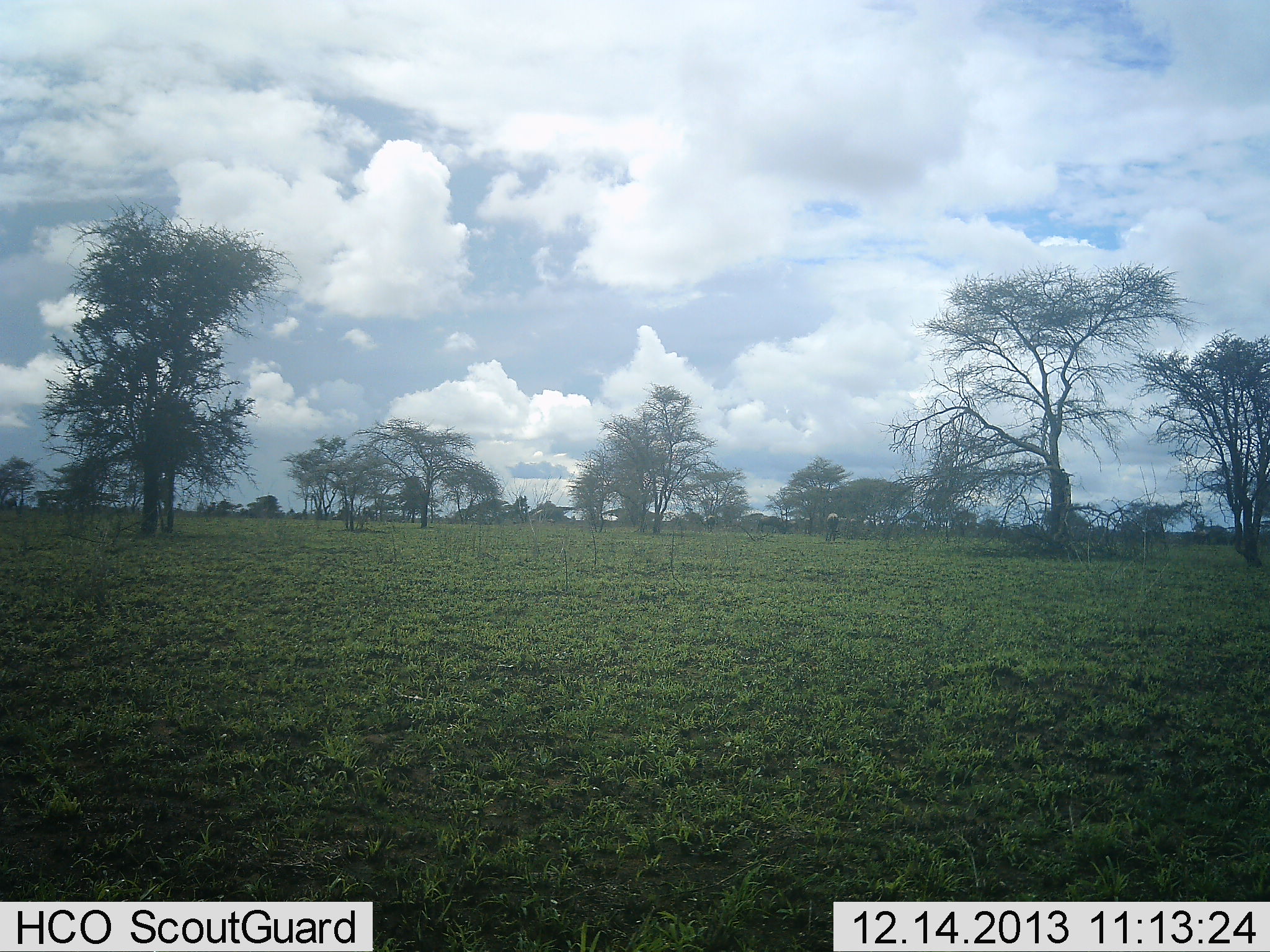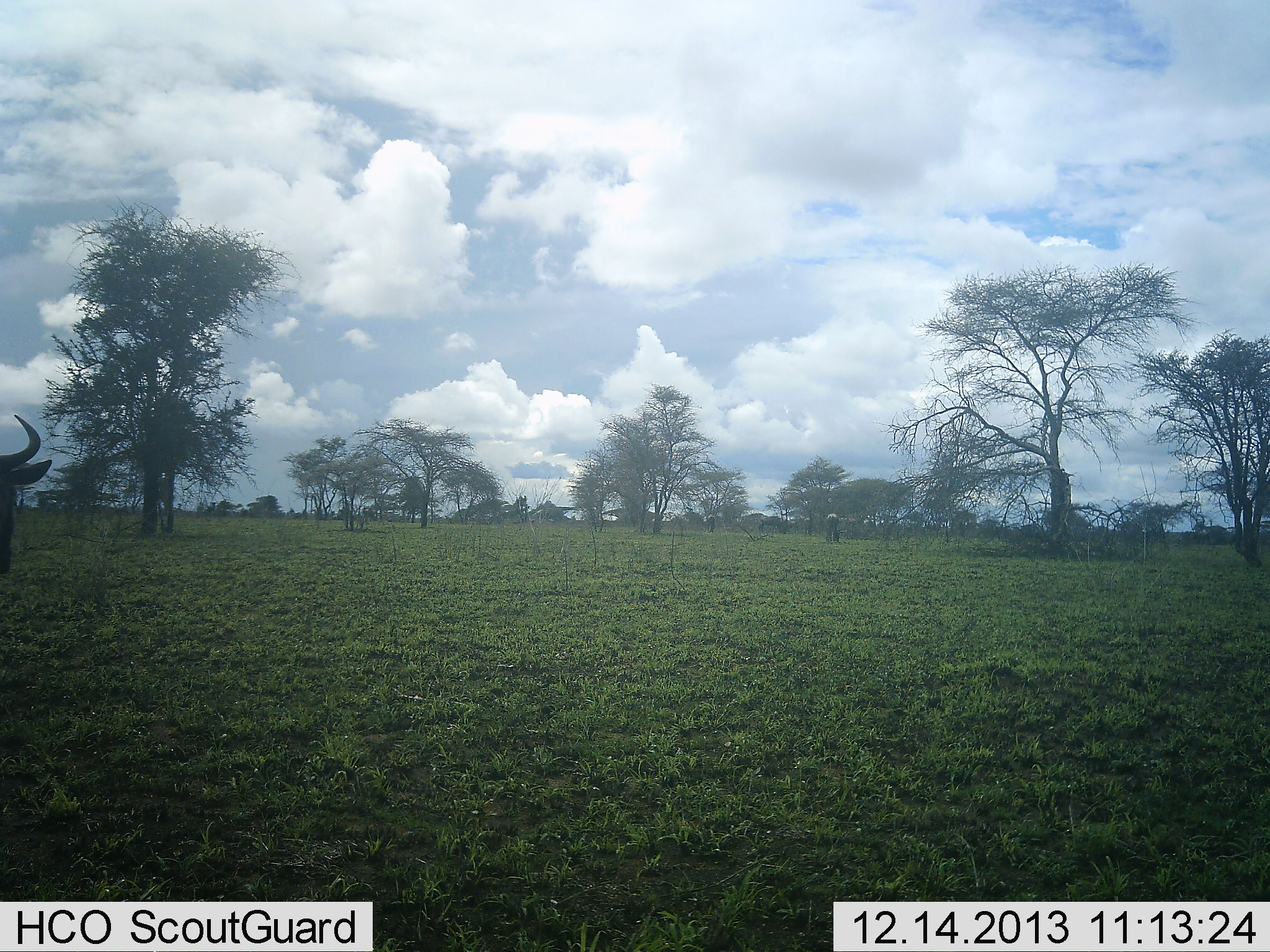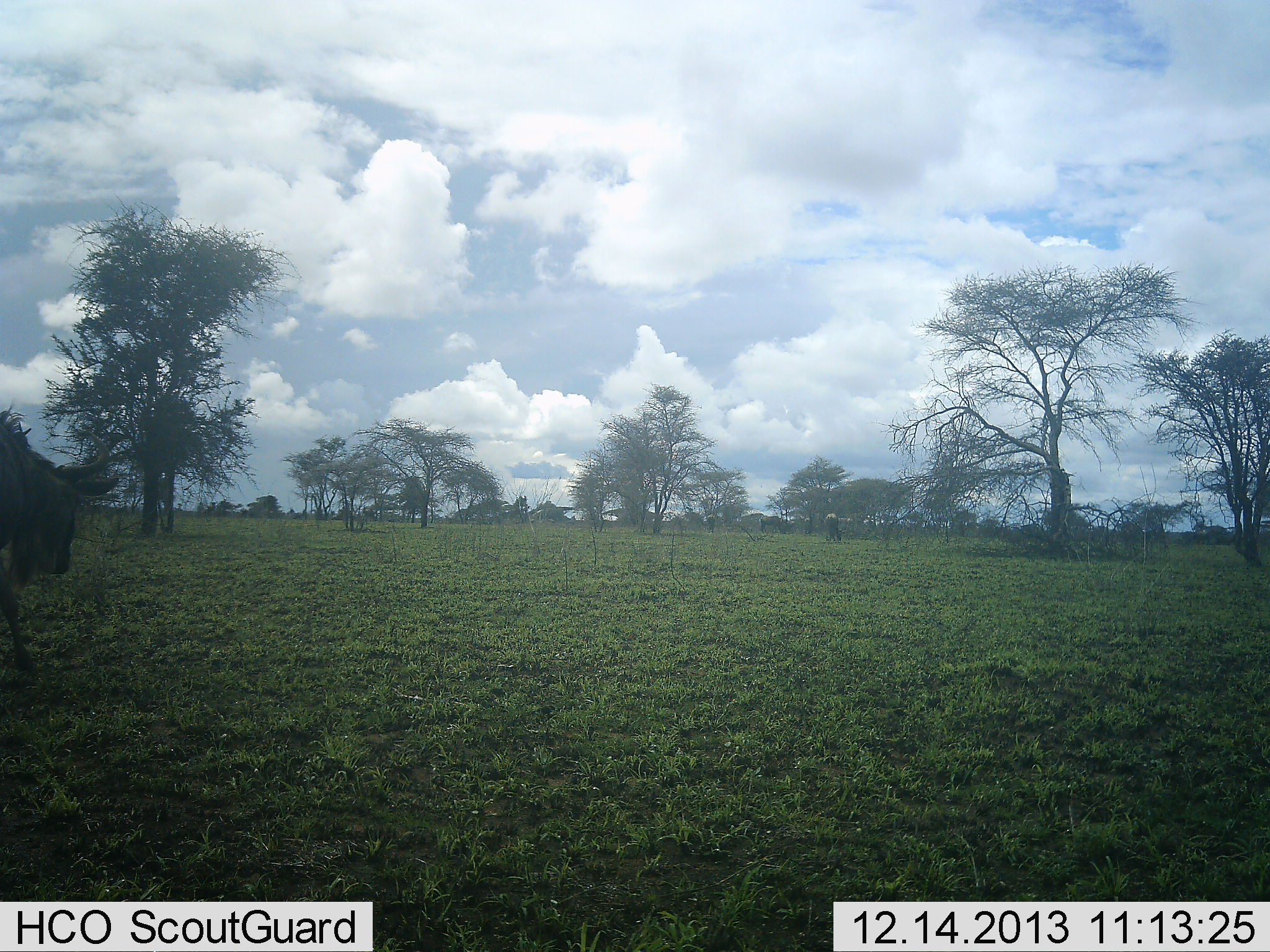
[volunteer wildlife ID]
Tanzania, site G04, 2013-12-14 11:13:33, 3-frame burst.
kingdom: Animalia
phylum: Chordata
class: Mammalia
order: Artiodactyla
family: Bovidae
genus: Connochaetes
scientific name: Connochaetes taurinus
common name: blue wildebeest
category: wildebeest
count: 1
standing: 20%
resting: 0%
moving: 90%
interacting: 0%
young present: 0%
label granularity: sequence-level